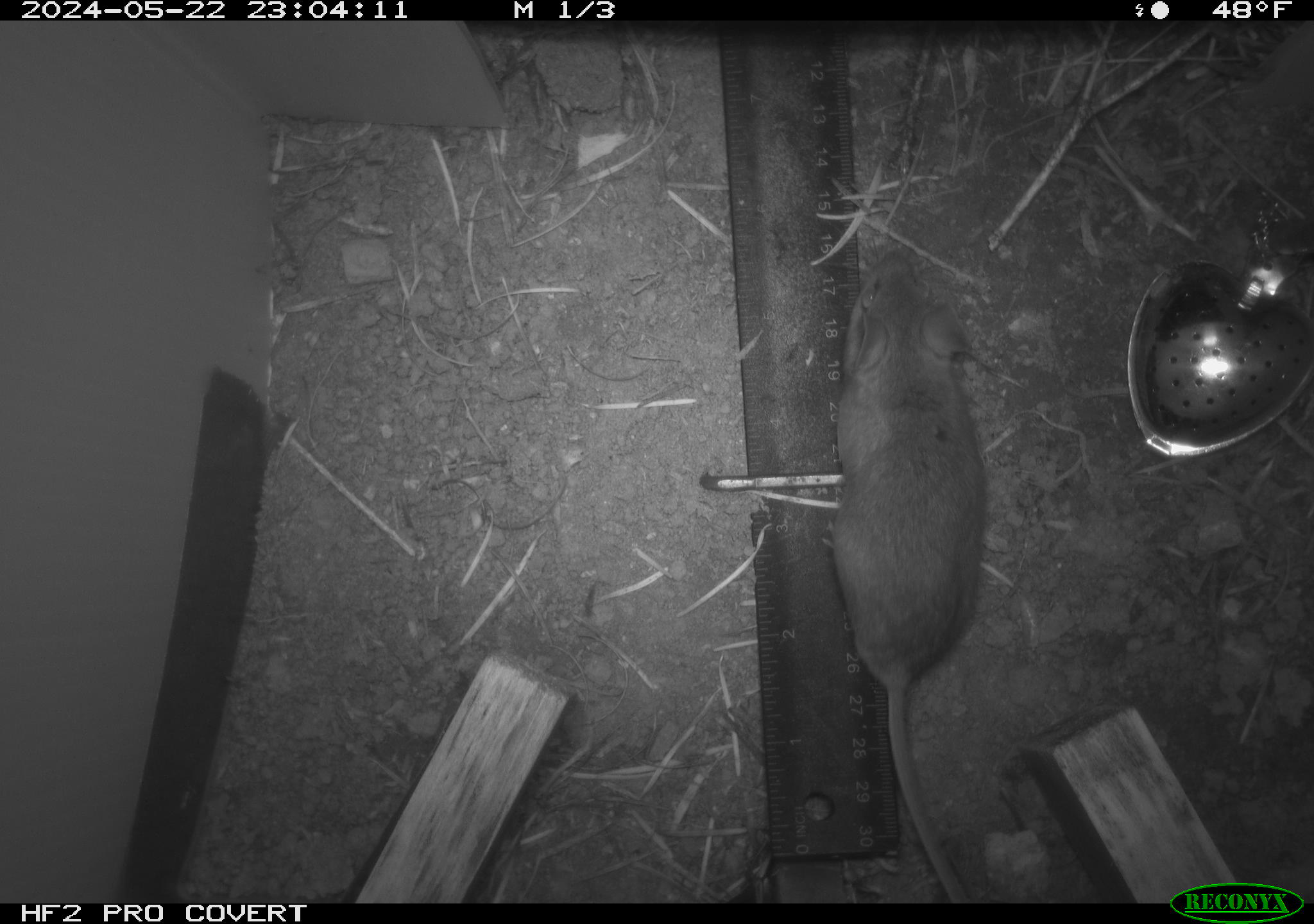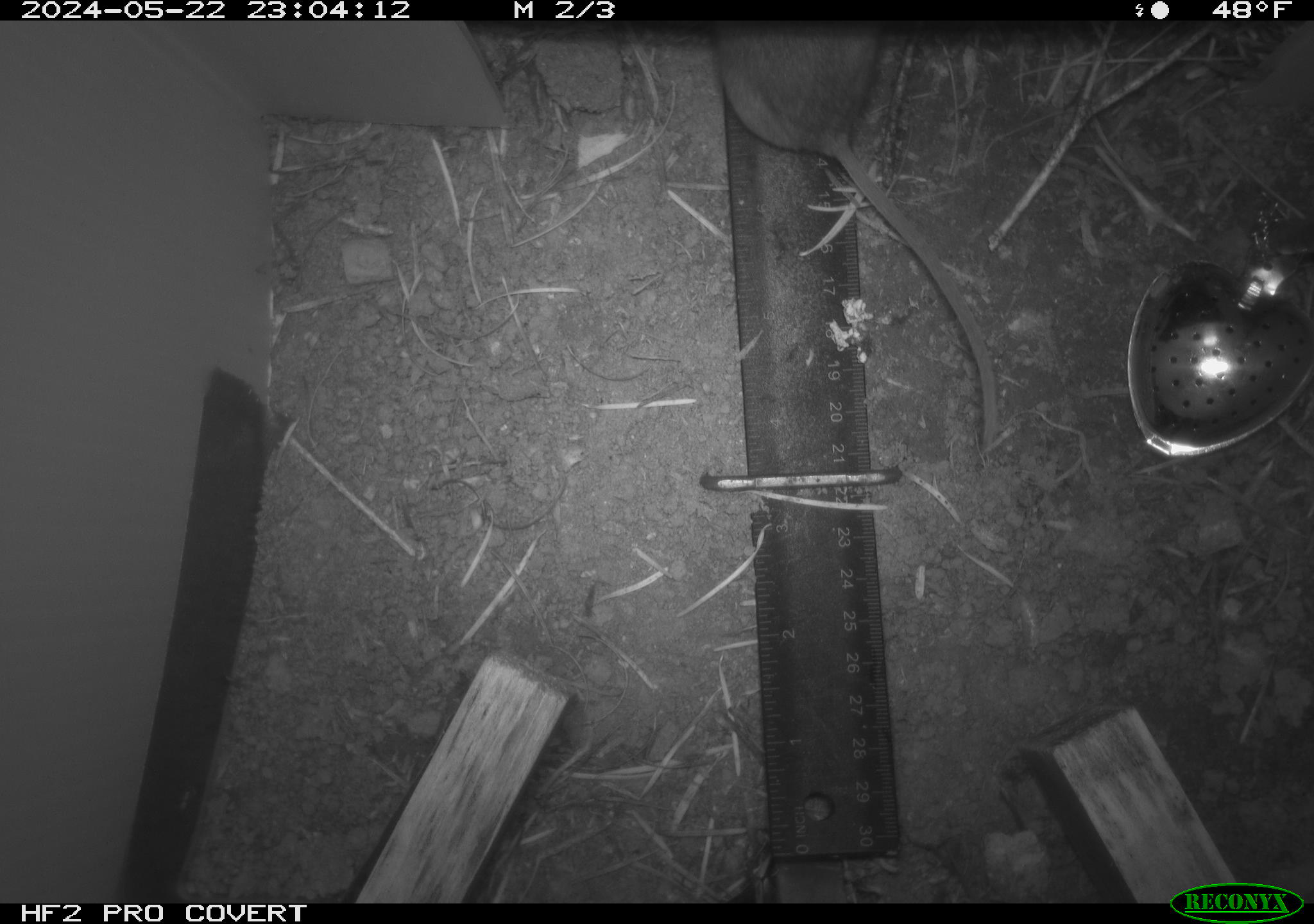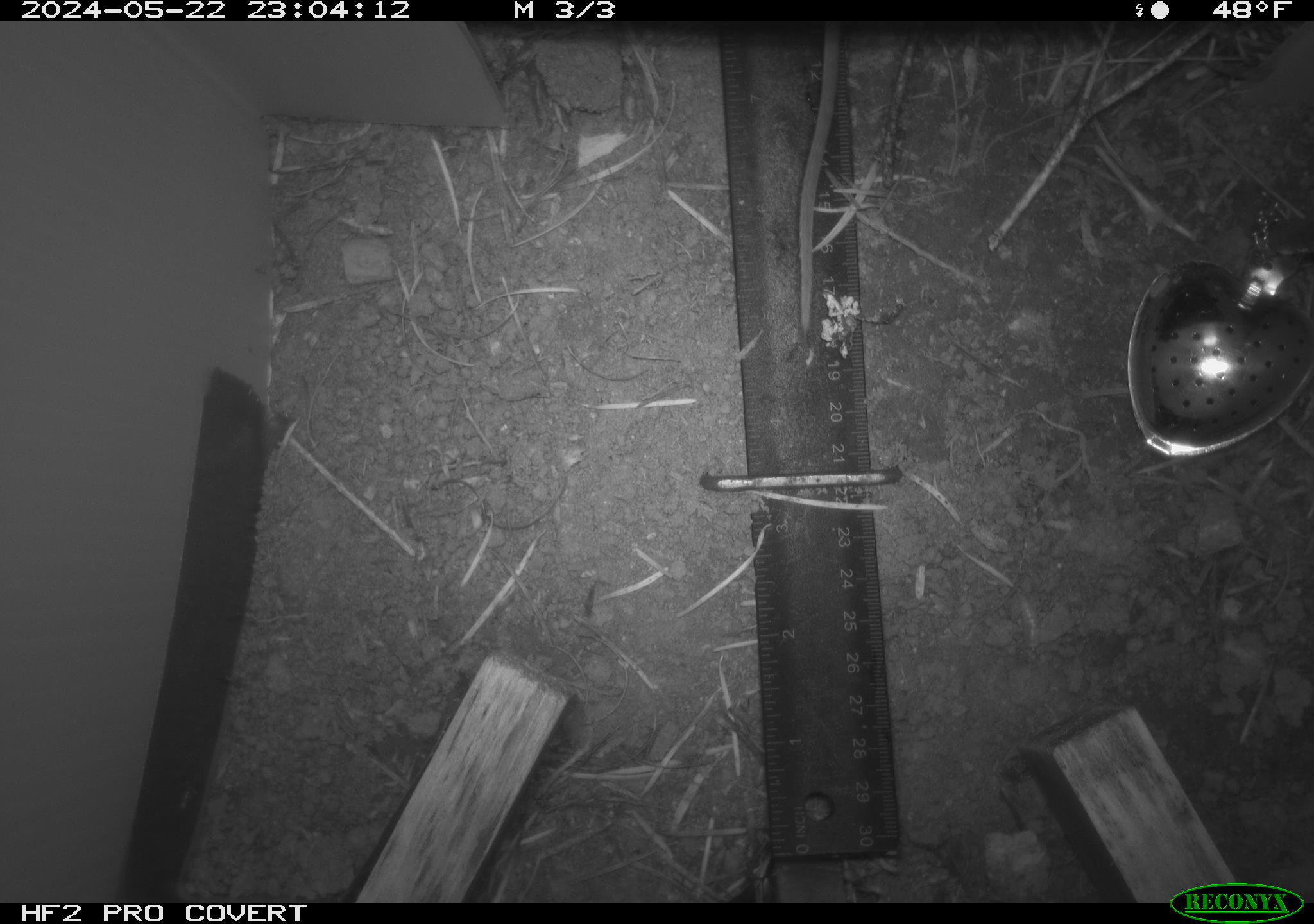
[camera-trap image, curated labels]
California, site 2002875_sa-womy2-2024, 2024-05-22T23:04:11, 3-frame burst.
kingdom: Animalia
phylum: Chordata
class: Mammalia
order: Rodentia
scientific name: Rodentia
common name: mouse species